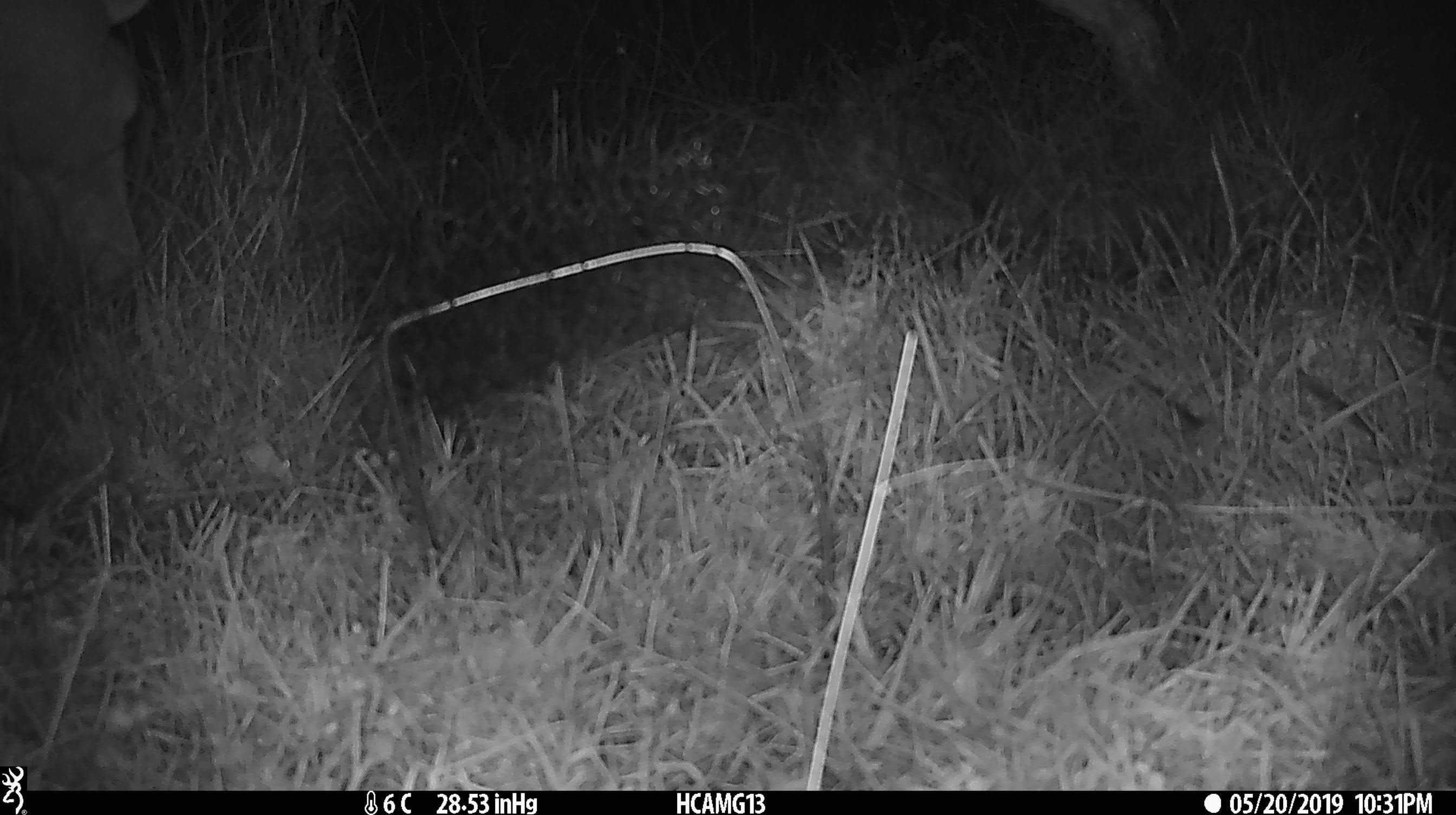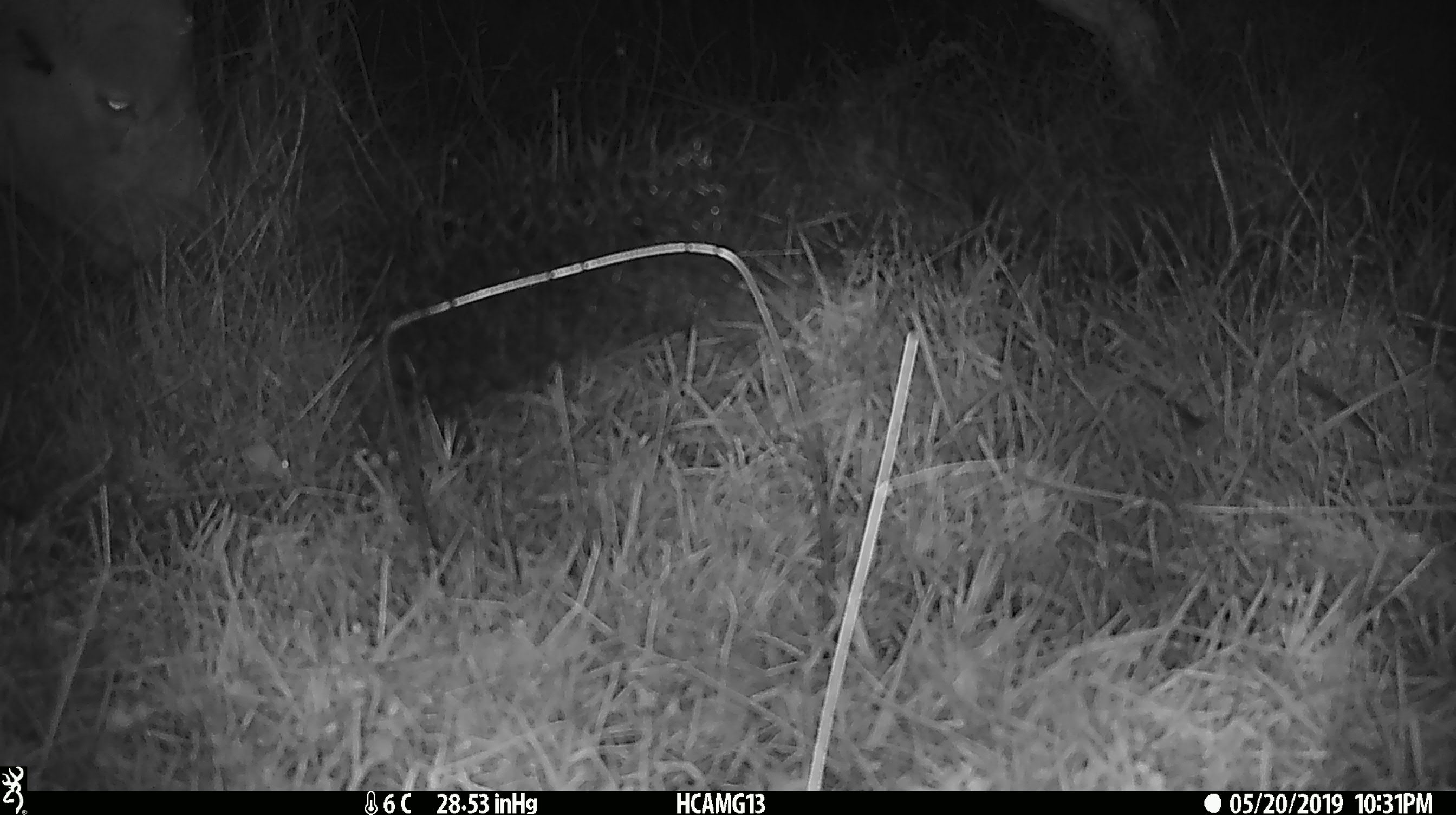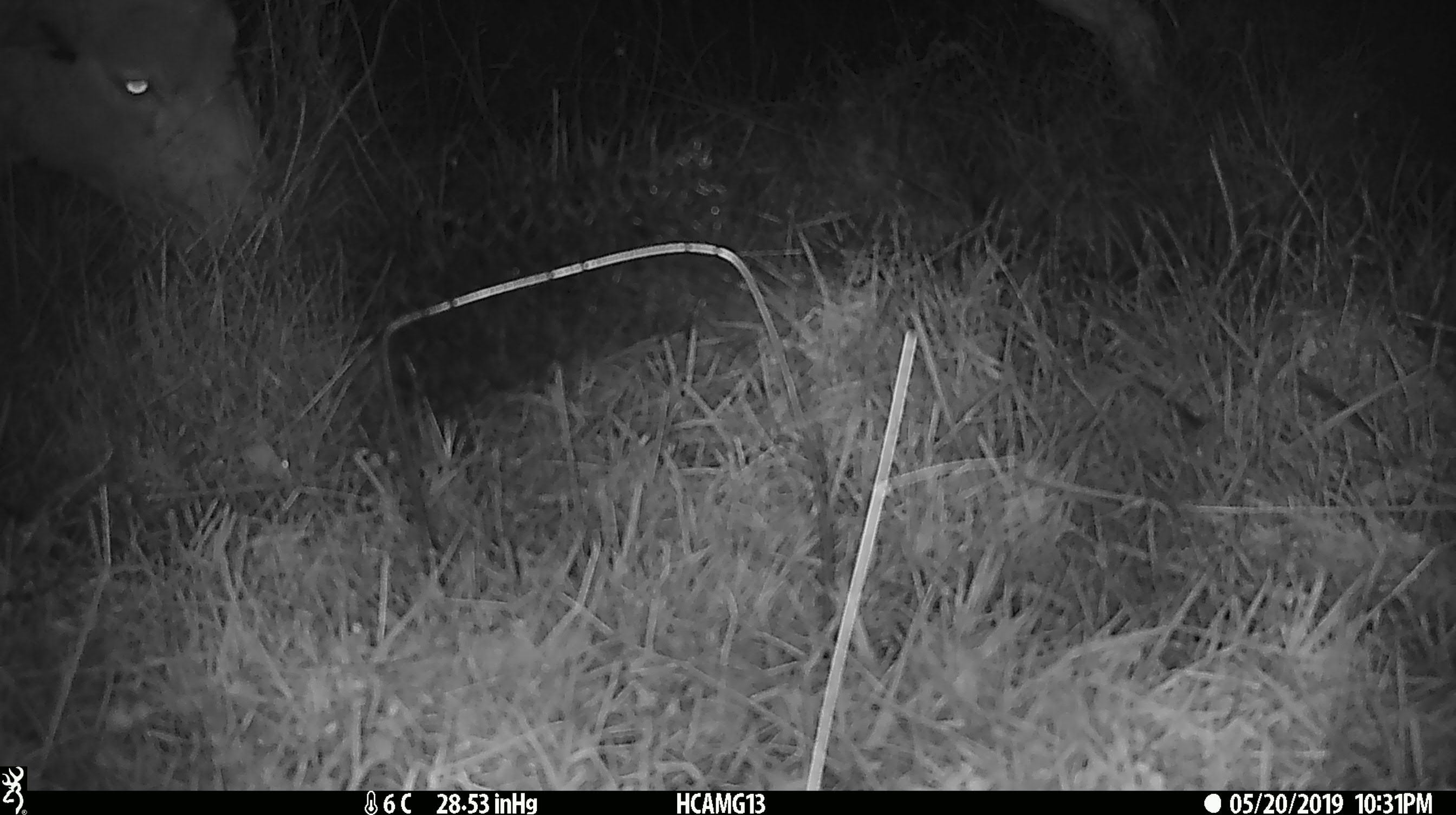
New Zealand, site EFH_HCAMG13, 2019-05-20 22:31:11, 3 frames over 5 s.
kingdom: Animalia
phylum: Chordata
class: Mammalia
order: Artiodactyla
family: Bovidae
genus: Ovis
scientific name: Ovis aries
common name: domestic sheep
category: sheep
Sheep (domestic sheep) (Ovis aries).